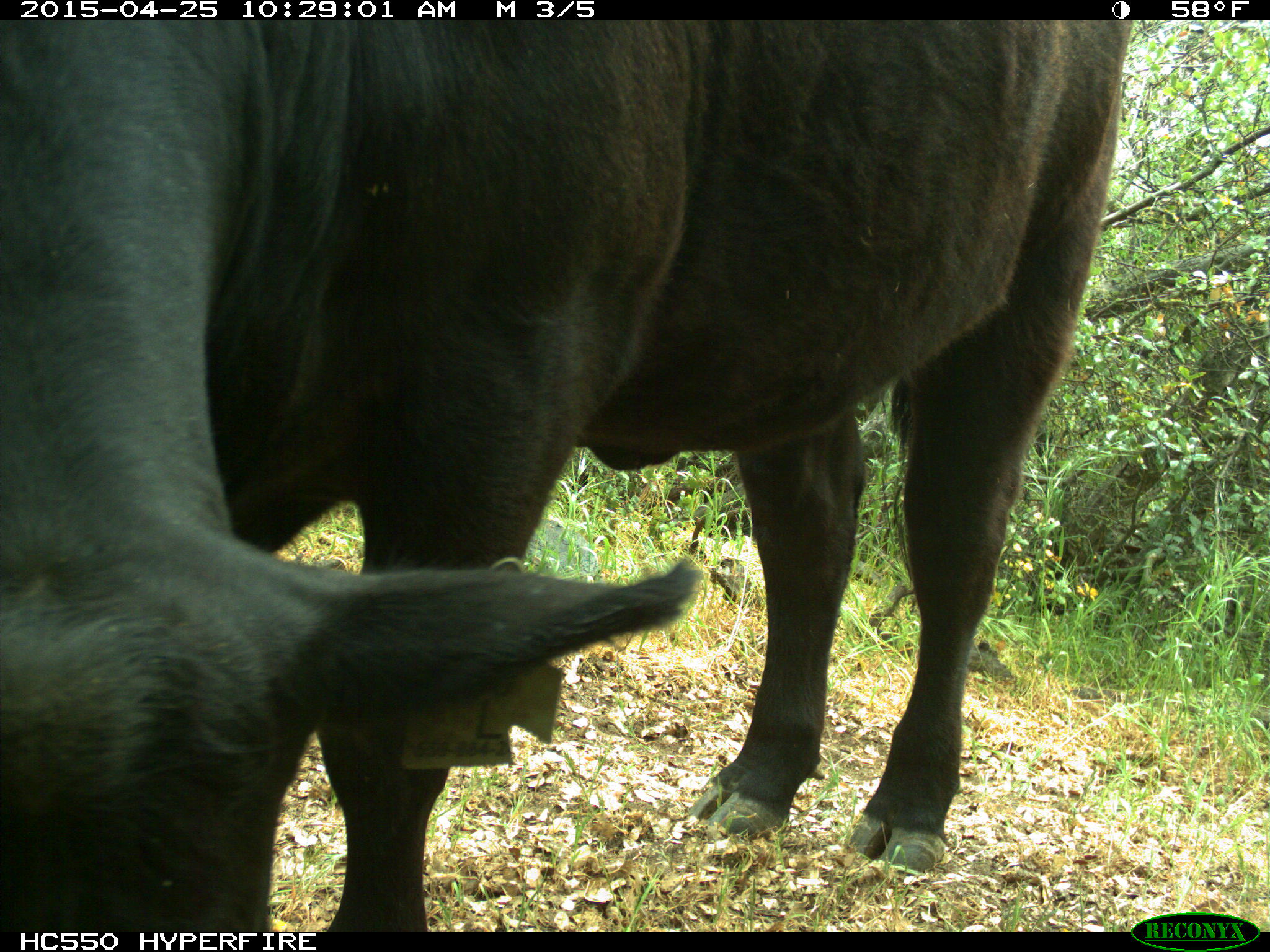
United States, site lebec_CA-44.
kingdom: Animalia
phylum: Chordata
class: Mammalia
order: Artiodactyla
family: Suidae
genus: Sus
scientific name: Sus scrofa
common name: wild boar